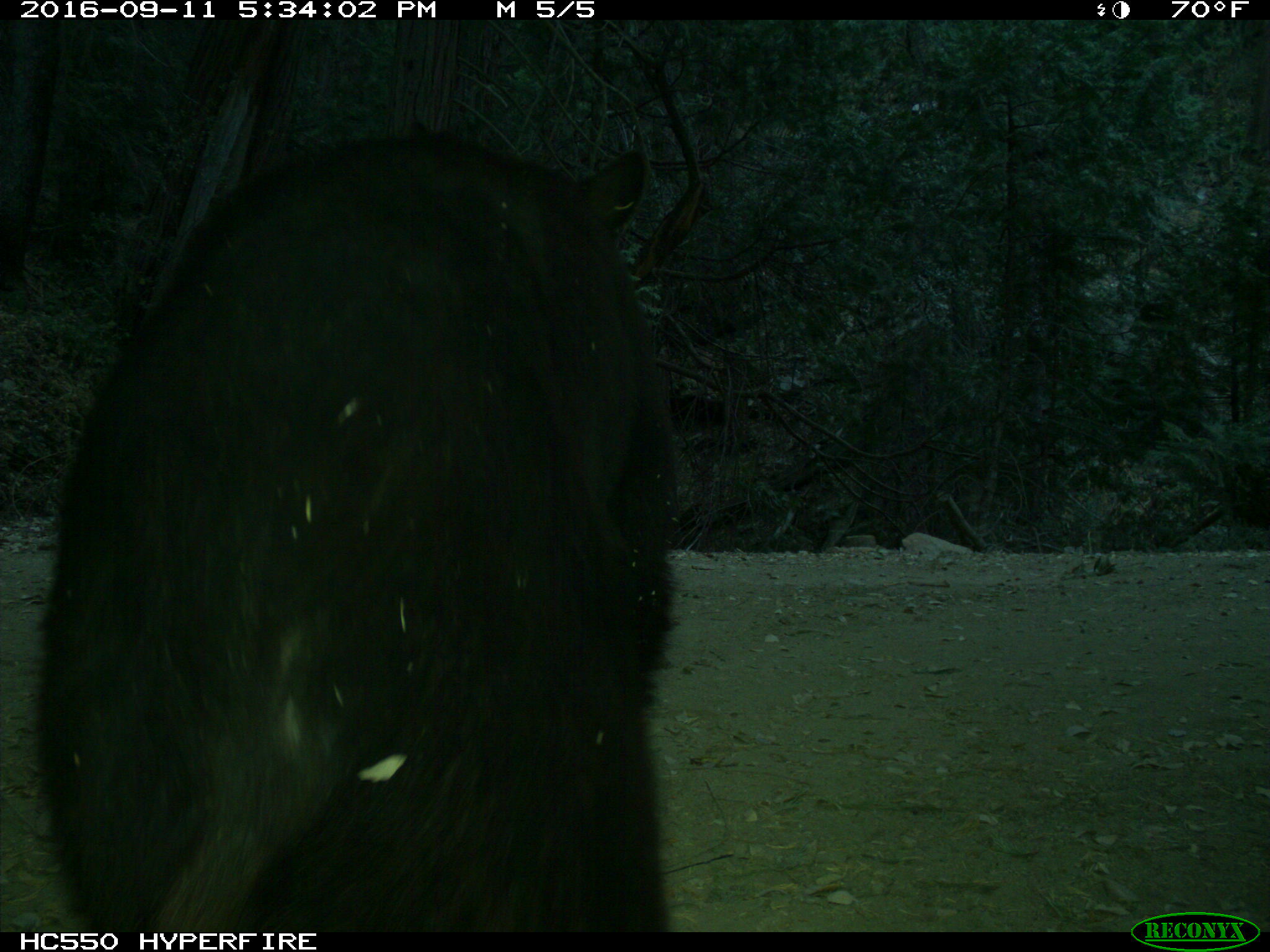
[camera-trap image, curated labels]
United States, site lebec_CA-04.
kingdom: Animalia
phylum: Chordata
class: Mammalia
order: Carnivora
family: Ursidae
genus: Ursus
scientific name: Ursus americanus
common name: american black bear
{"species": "Ursus americanus (american black bear)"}